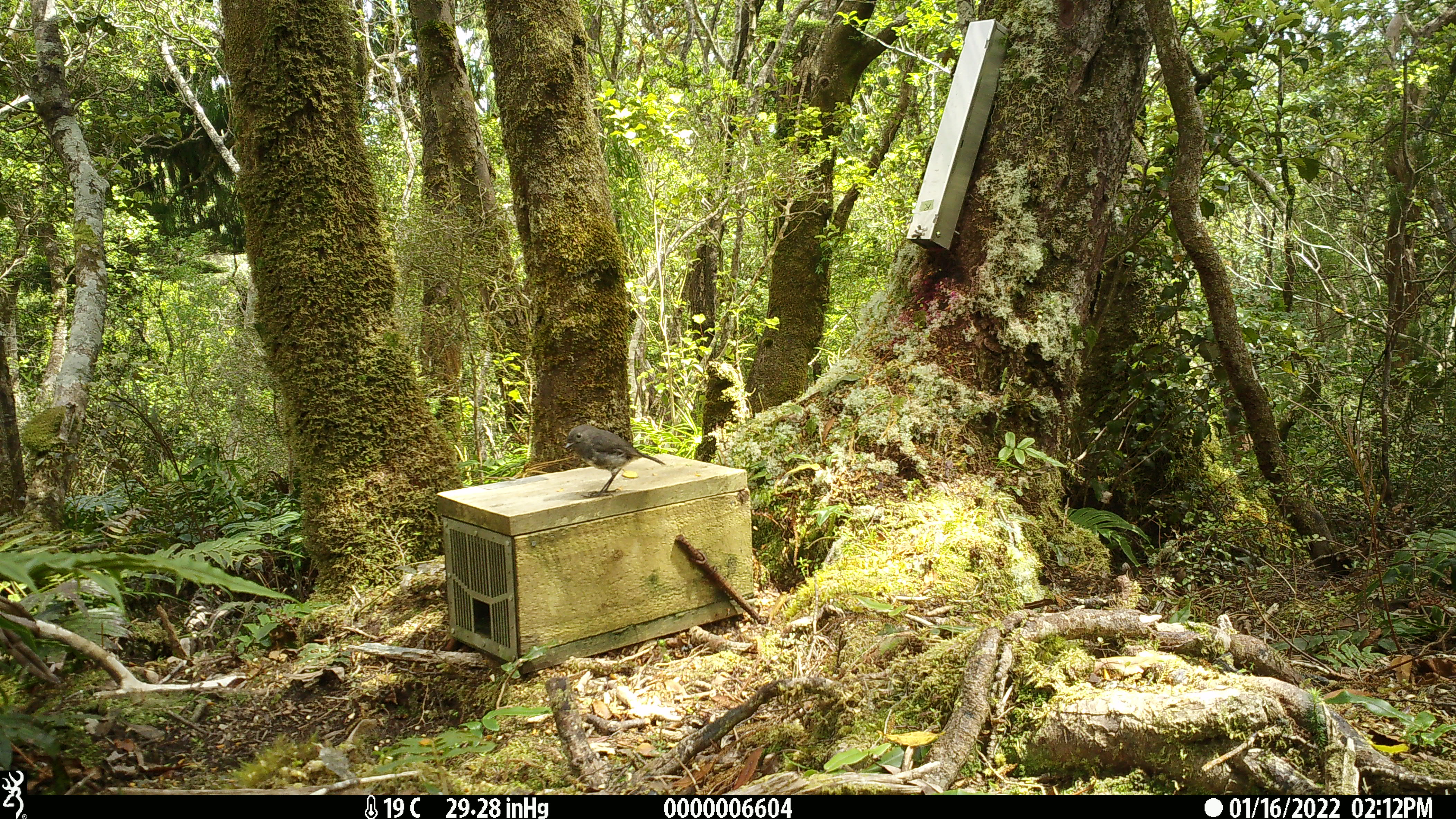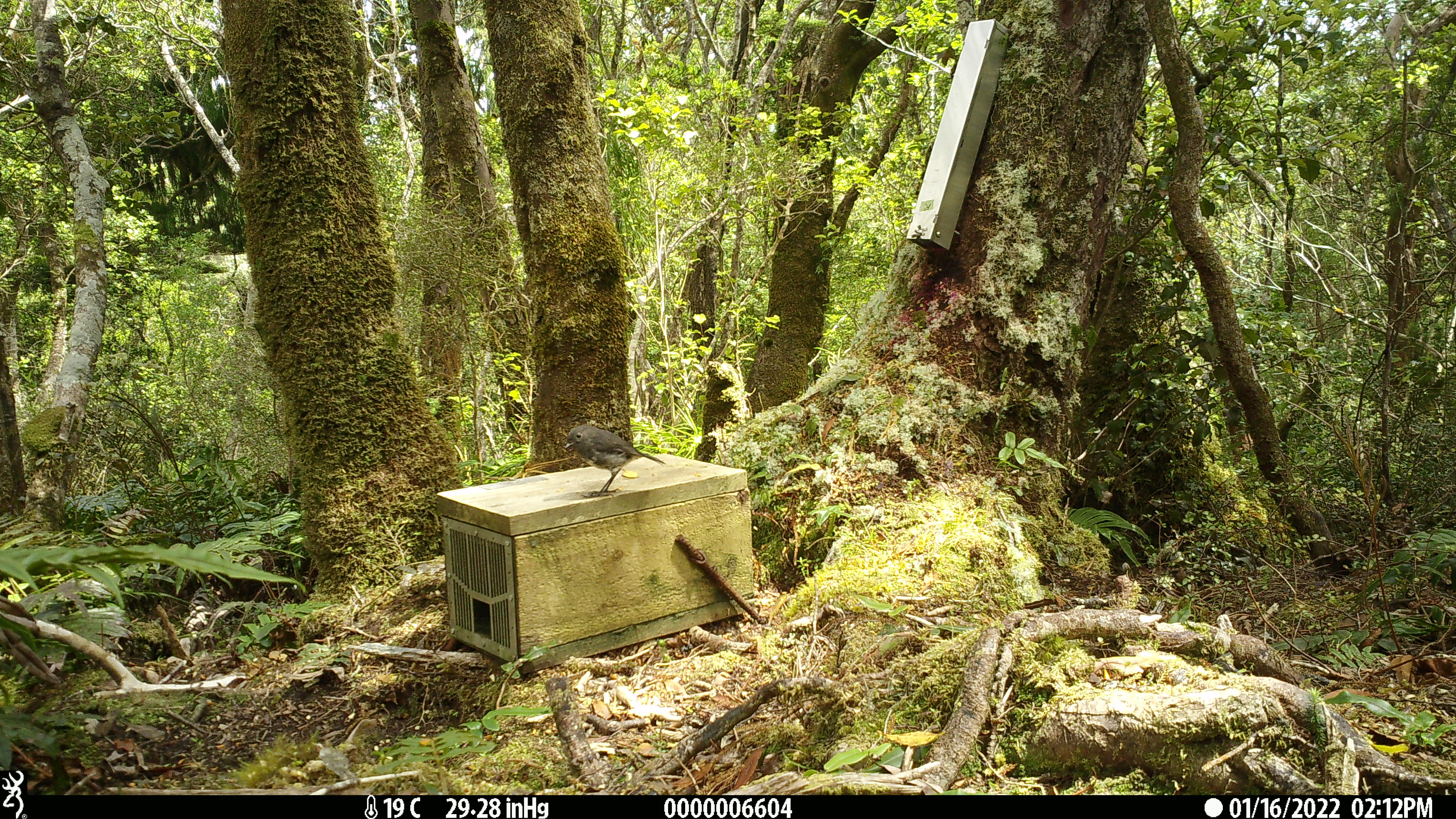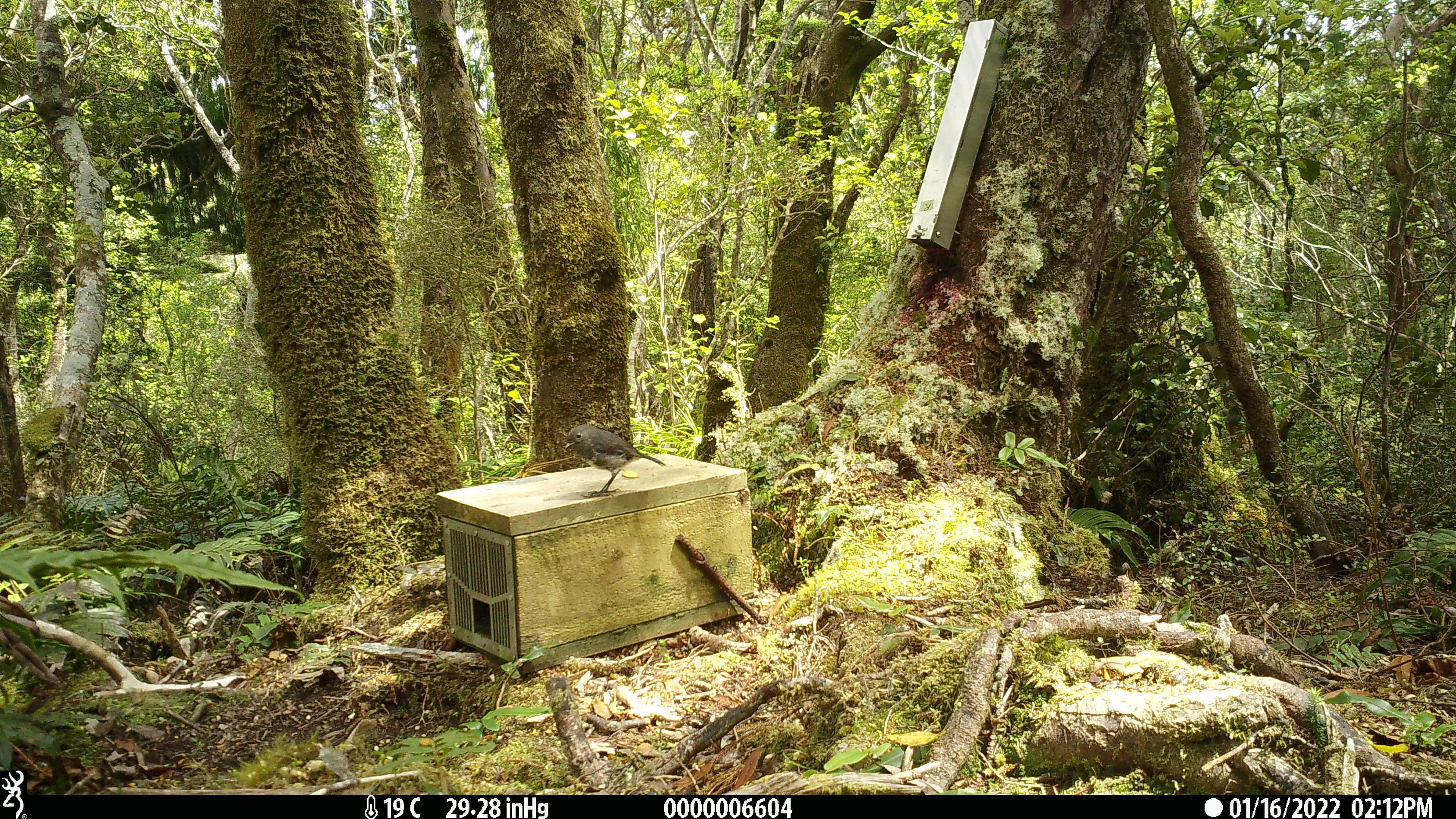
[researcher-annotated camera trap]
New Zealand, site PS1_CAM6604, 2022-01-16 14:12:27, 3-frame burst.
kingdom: Animalia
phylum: Chordata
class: Aves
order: Passeriformes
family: Petroicidae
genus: Petroica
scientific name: Petroica australis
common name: new zealand robin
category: robin